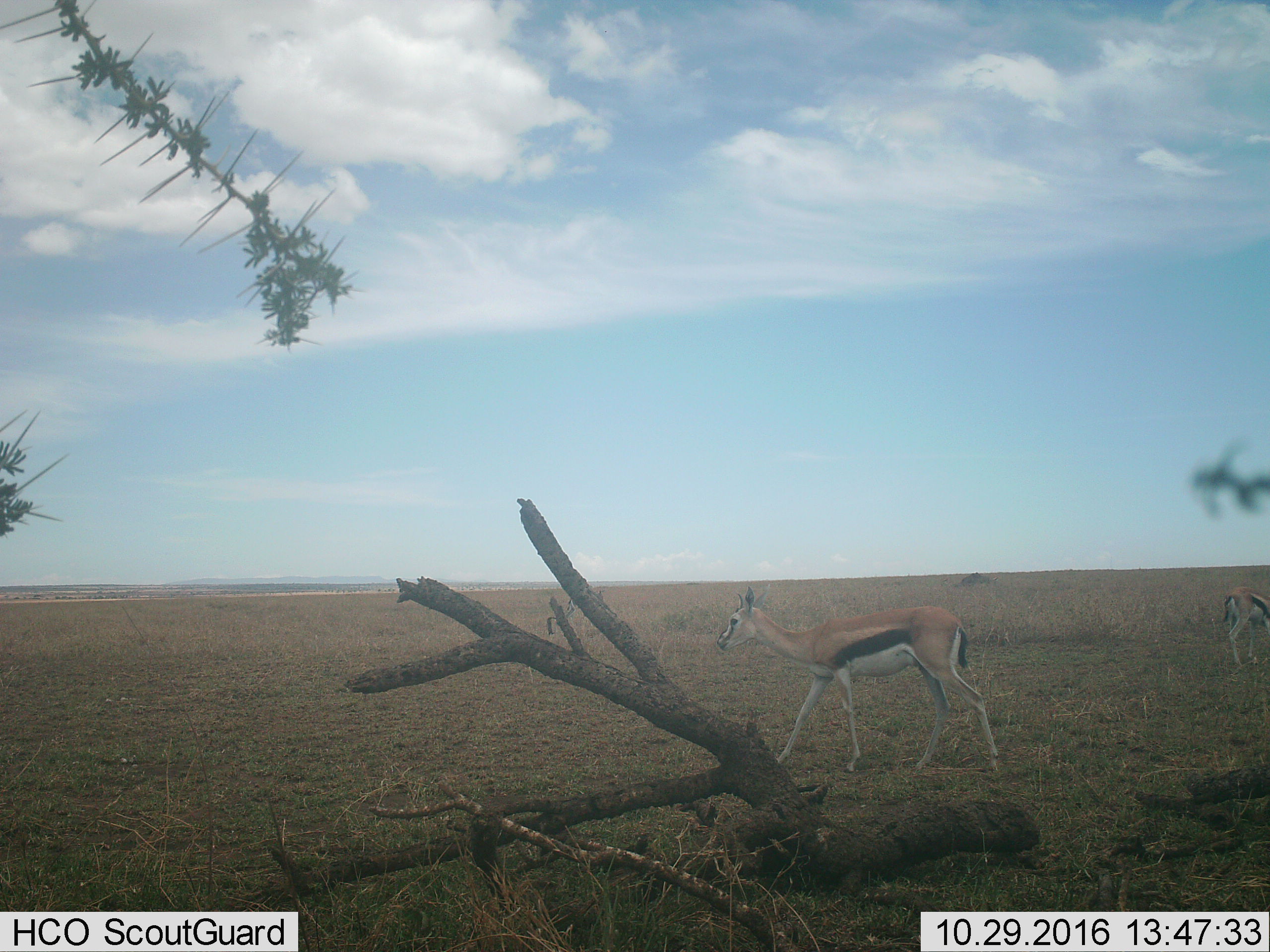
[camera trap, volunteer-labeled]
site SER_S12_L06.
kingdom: Animalia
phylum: Chordata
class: Mammalia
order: Artiodactyla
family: Bovidae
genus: Eudorcas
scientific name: Eudorcas thomsonii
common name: thomson's gazelle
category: gazellethomsons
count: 2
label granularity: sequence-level